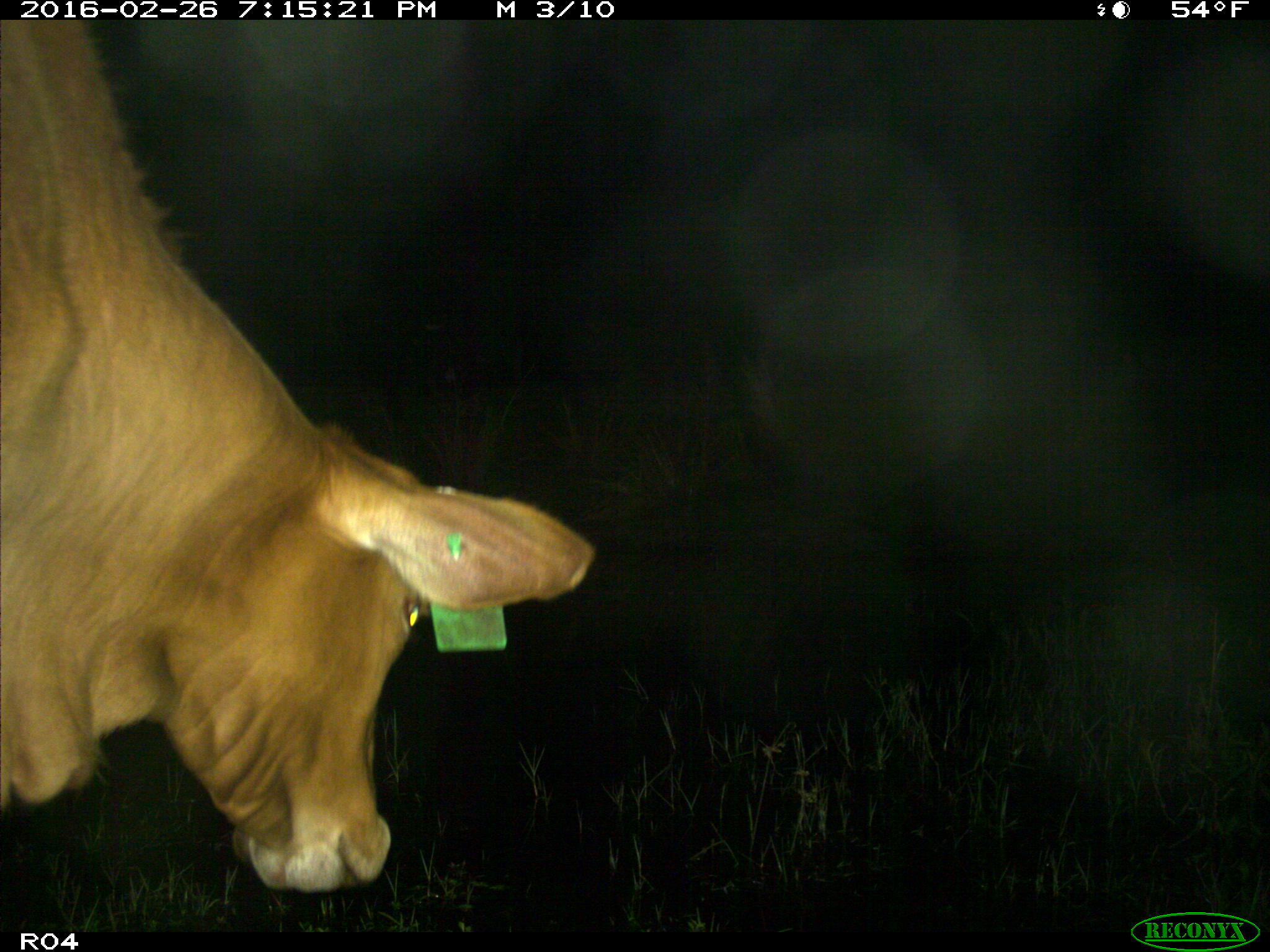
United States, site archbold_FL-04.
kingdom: Animalia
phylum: Chordata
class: Mammalia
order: Artiodactyla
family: Bovidae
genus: Bos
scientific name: Bos taurus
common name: domestic cow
Bos taurus (domestic cow).